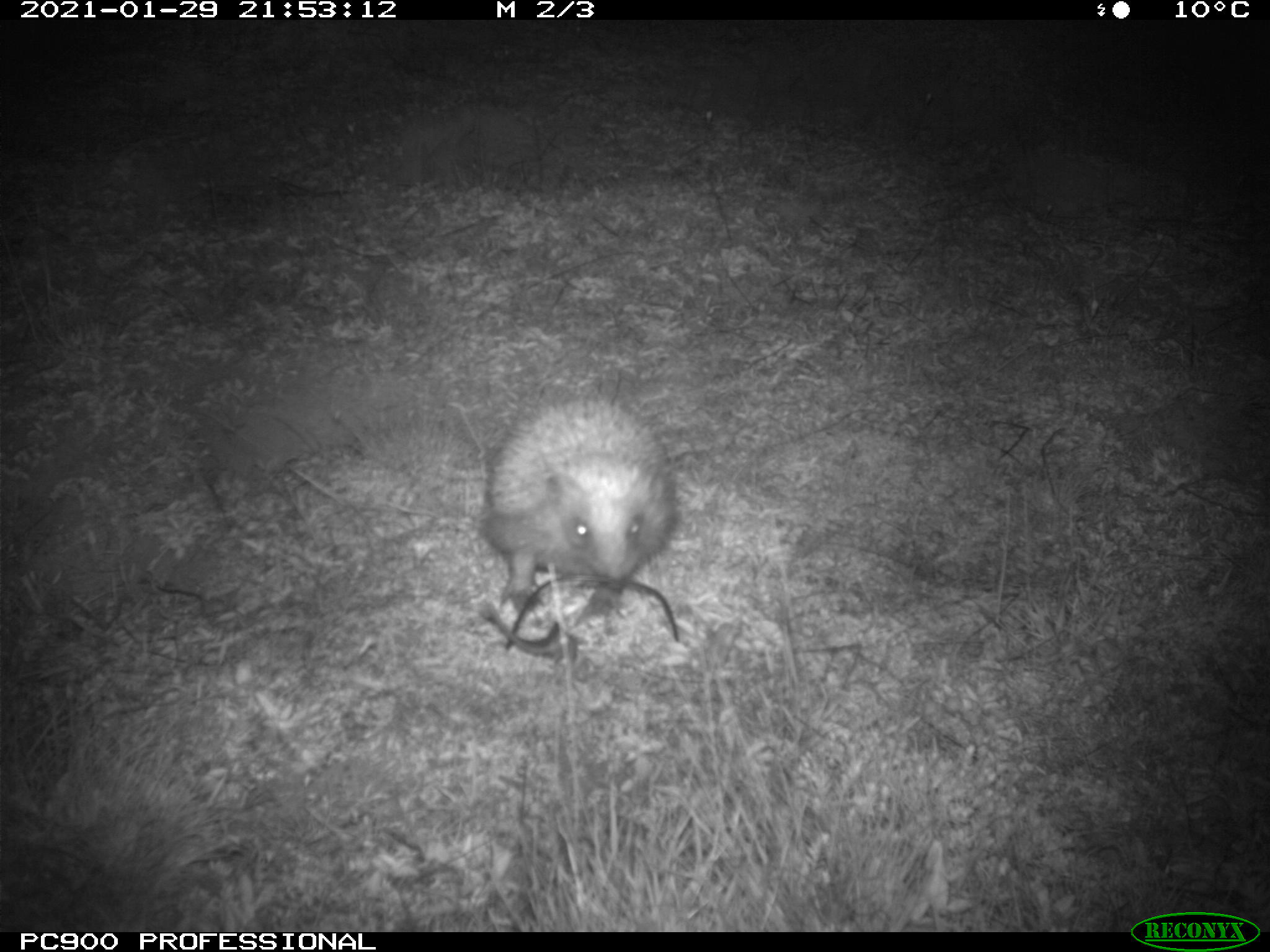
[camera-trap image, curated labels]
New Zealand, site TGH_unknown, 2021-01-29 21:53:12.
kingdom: Animalia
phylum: Chordata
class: Mammalia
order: Eulipotyphla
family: Erinaceidae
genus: Erinaceus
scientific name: Erinaceus europaeus europaeus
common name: european hedgehog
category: hedgehog